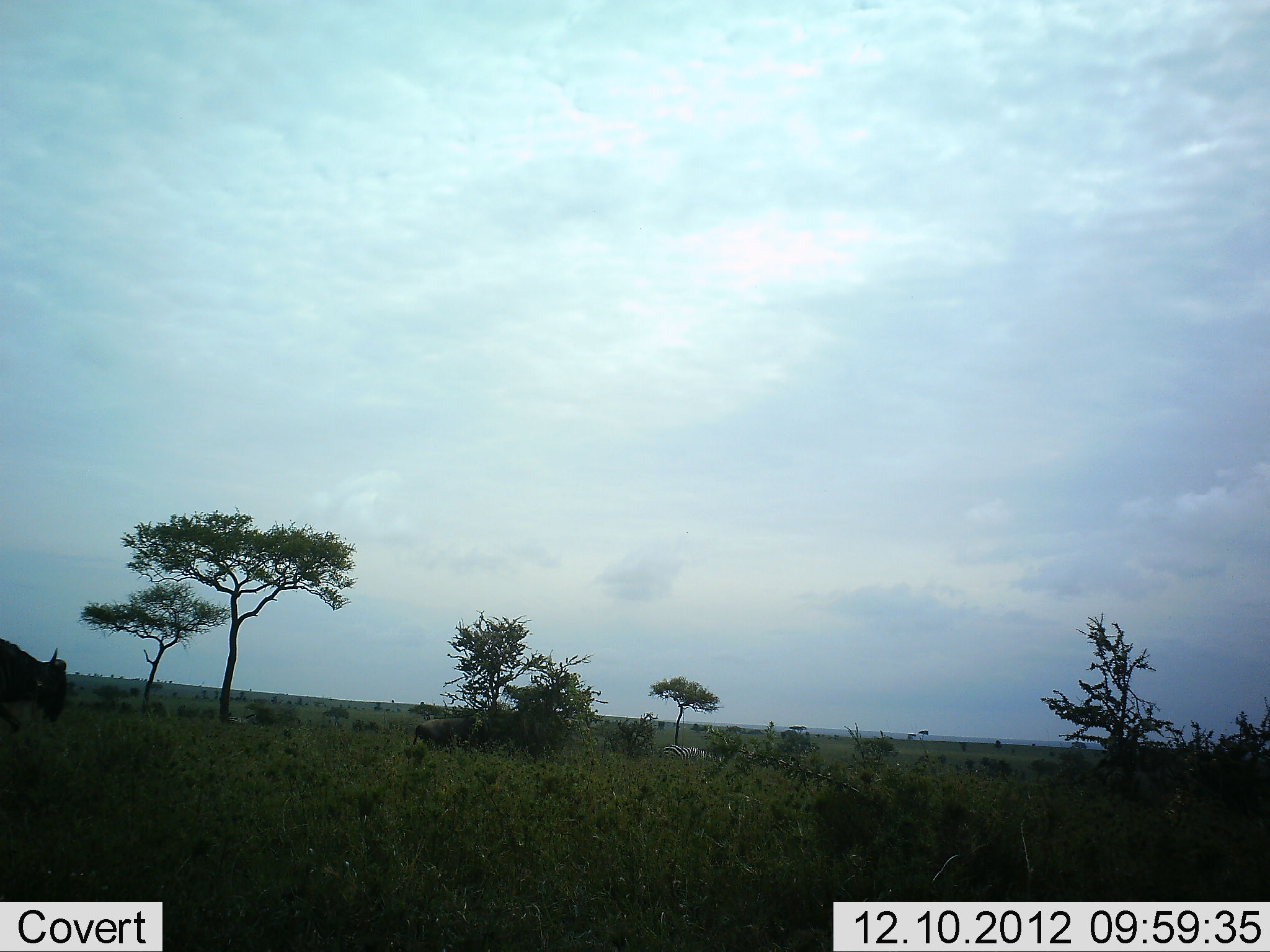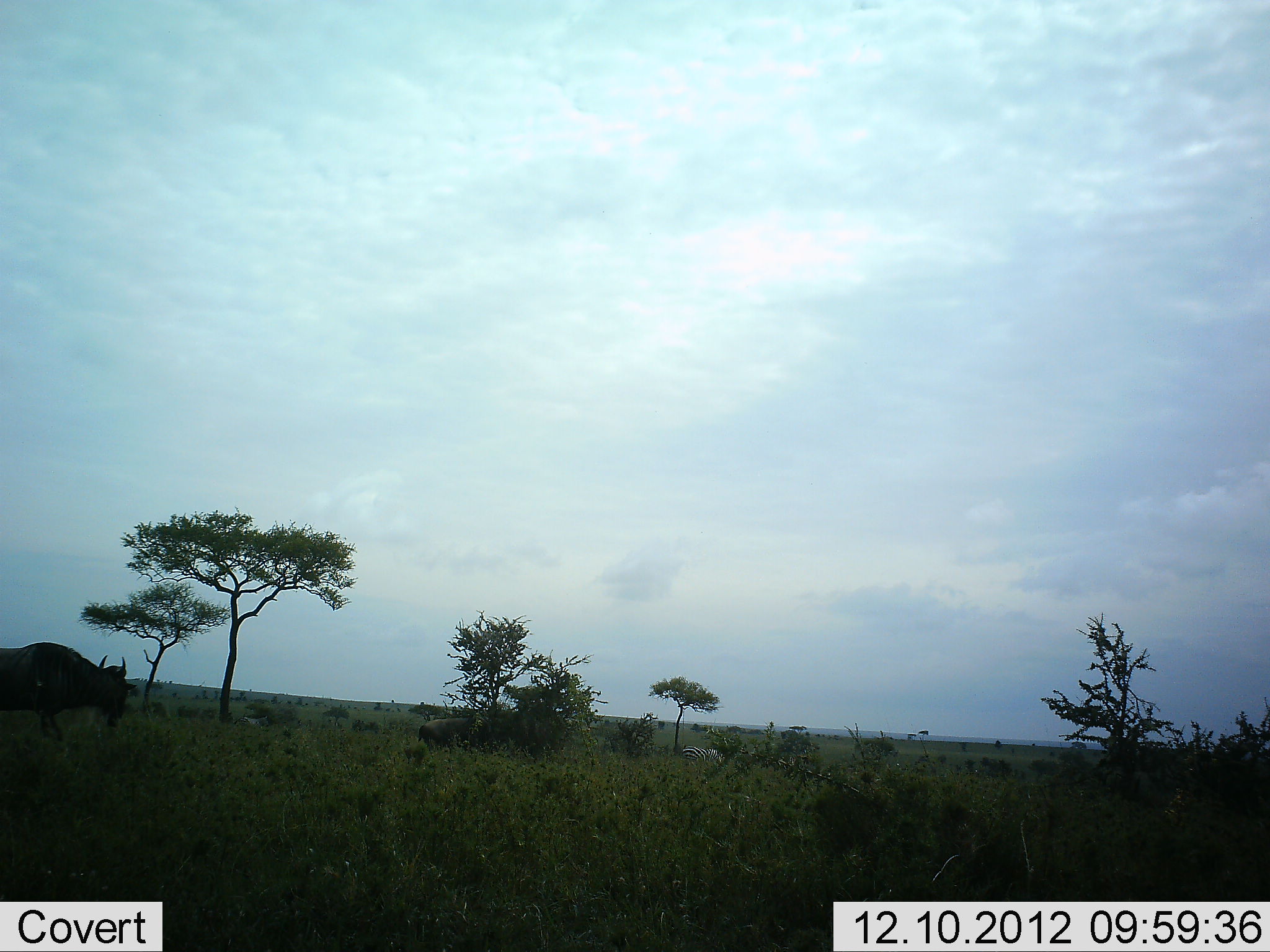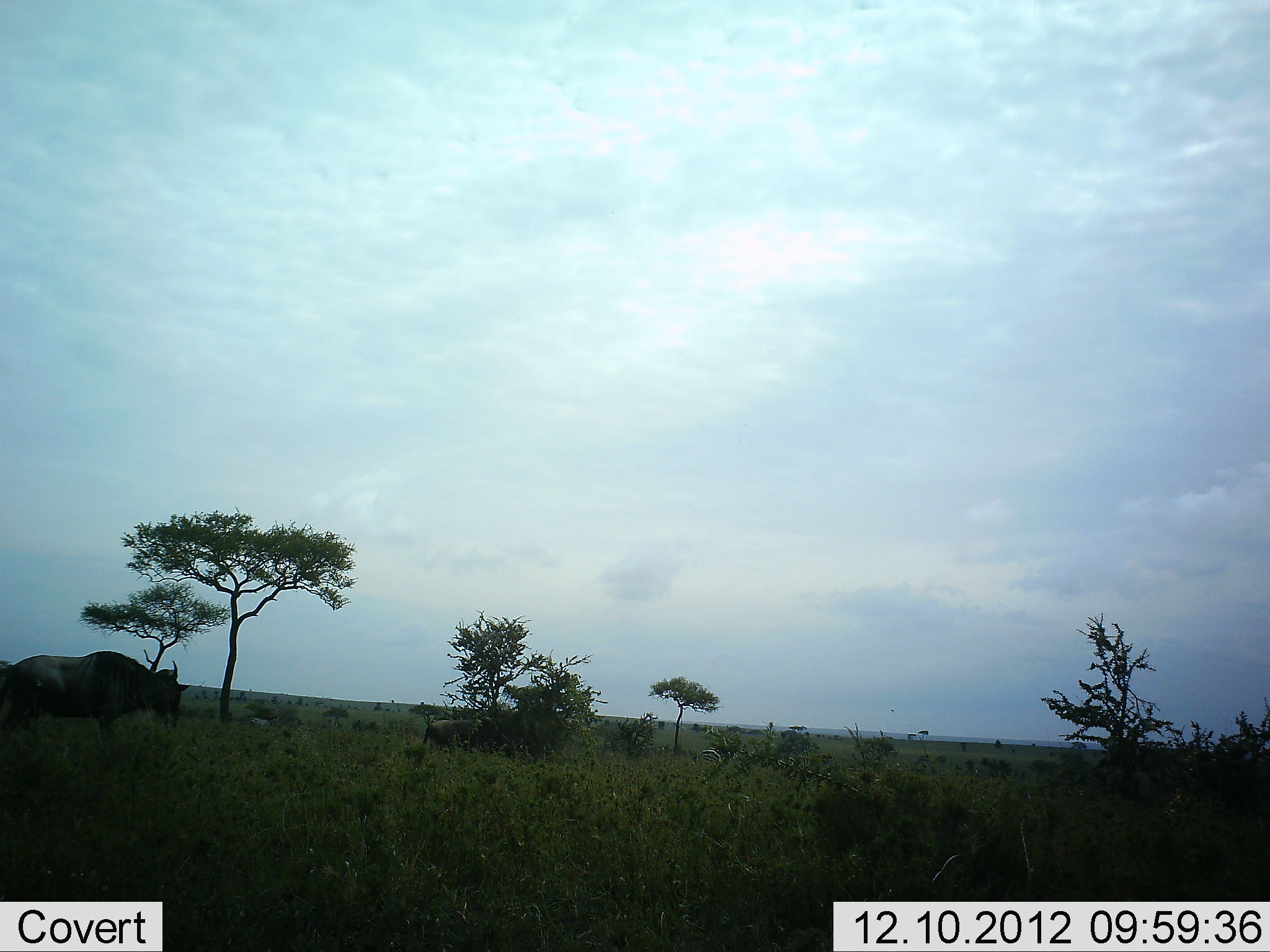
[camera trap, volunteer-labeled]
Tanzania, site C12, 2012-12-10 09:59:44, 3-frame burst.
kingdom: Animalia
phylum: Chordata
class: Mammalia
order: Artiodactyla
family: Bovidae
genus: Connochaetes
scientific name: Connochaetes taurinus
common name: blue wildebeest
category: wildebeest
Wildebeest (blue wildebeest) (Connochaetes taurinus), count 2. Behavior (volunteer vote fractions): standing 24%, resting 0%, moving 88%, interacting 0%. Young present (vote fraction): 0%. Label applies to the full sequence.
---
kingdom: Animalia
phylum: Chordata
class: Mammalia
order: Perissodactyla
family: Equidae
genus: Equus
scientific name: Equus quagga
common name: plains zebra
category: zebra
Zebra (plains zebra) (Equus quagga), count 2. Behavior (volunteer vote fractions): standing 0%, resting 0%, moving 90%, interacting 0%. Young present (vote fraction): 0%. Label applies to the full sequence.